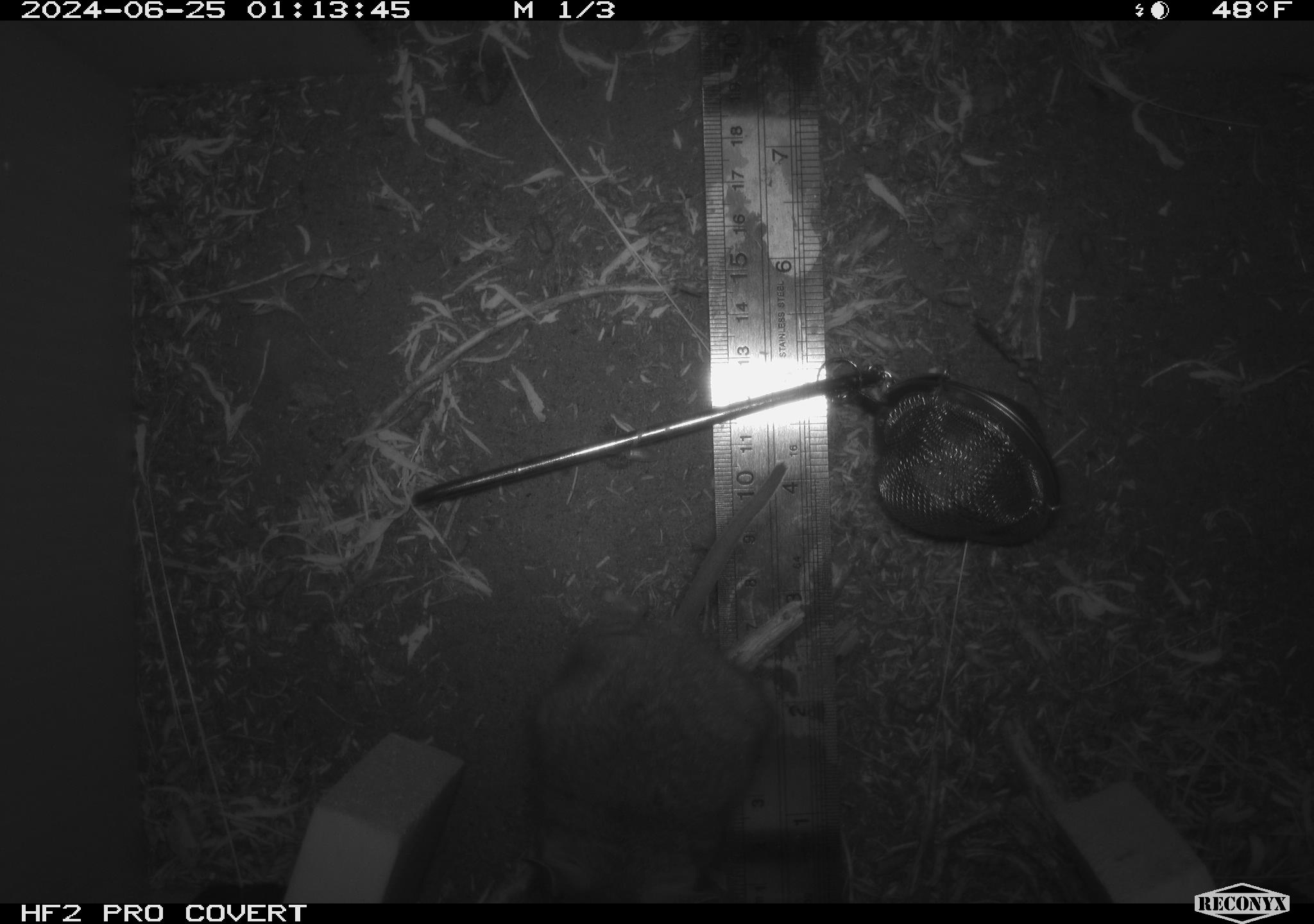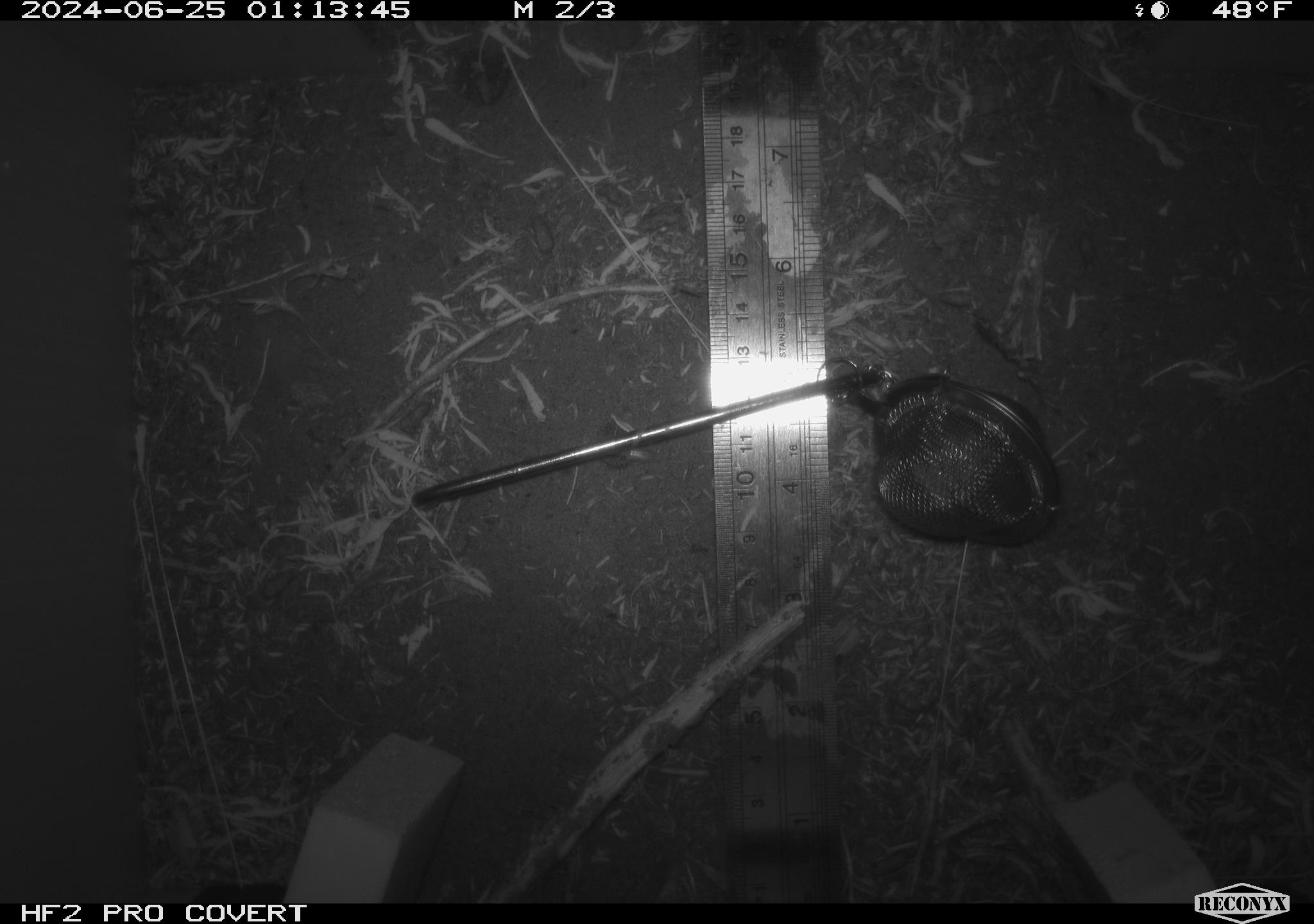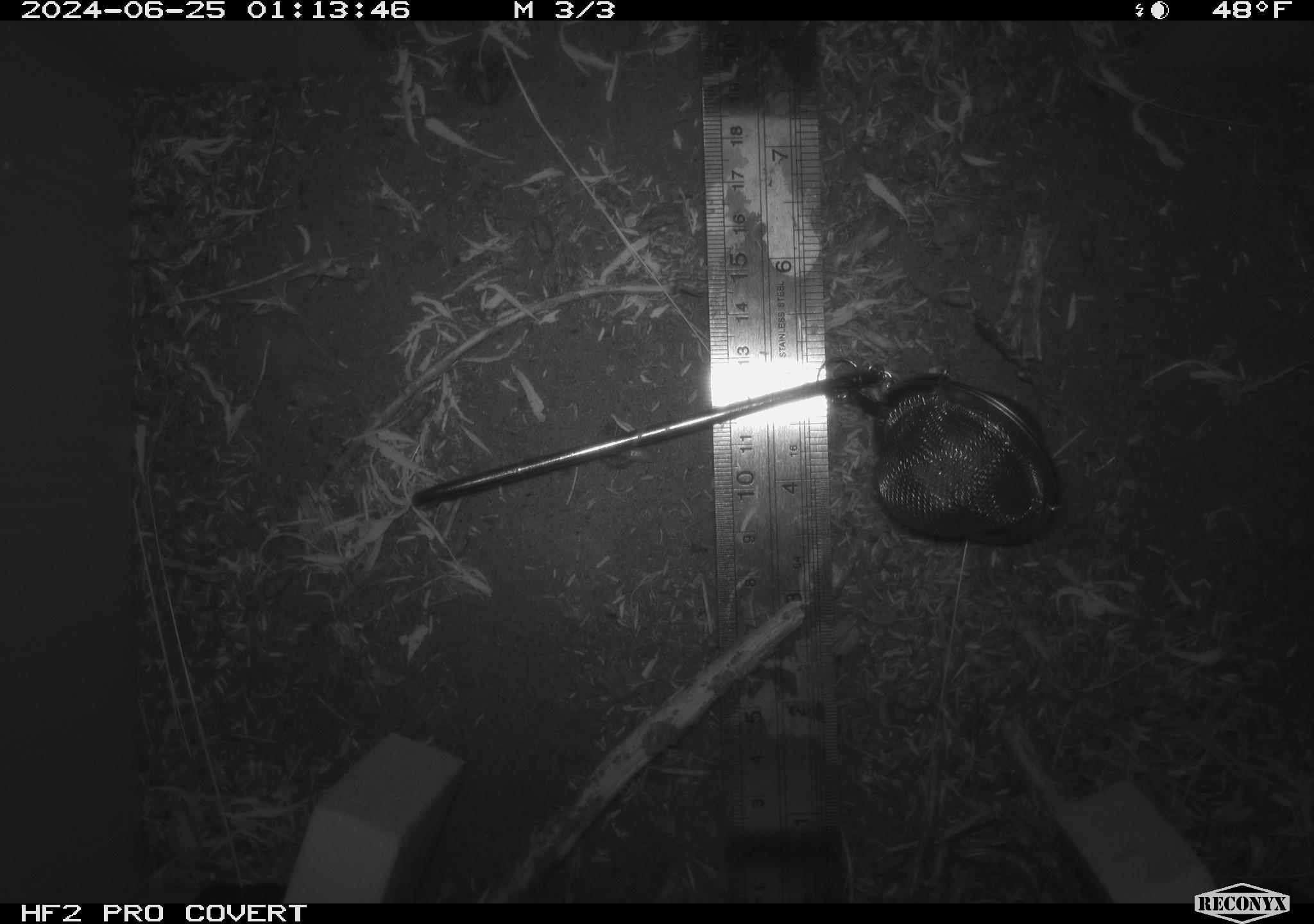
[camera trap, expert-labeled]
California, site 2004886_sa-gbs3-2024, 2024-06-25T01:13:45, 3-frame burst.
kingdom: Animalia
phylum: Chordata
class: Mammalia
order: Rodentia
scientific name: Rodentia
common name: mouse species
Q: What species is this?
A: Mouse species (Rodentia).